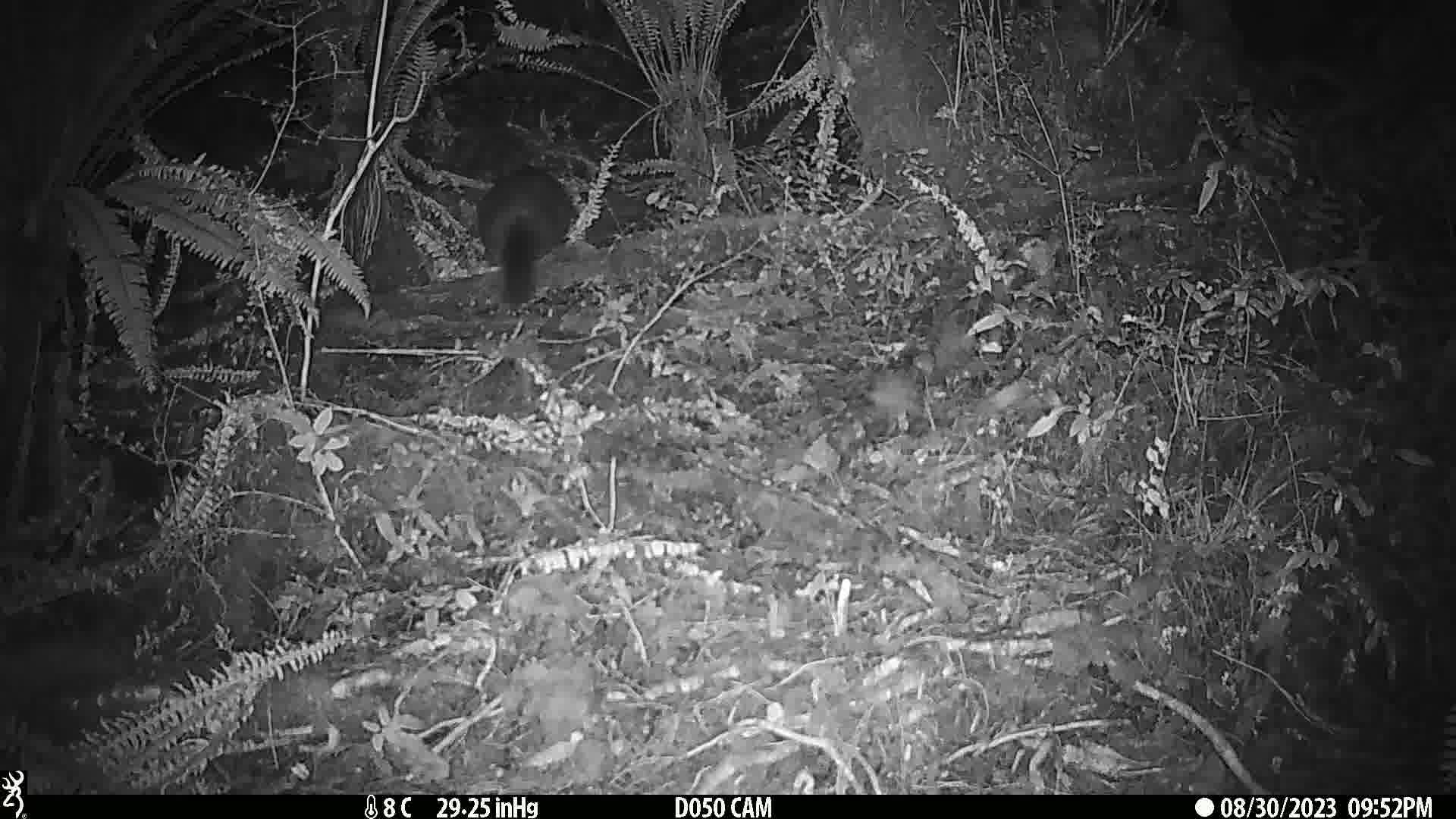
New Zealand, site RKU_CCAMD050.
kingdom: Animalia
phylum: Chordata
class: Mammalia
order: Diprotodontia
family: Phalangeridae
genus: Trichosurus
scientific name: Trichosurus vulpecula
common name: common brushtail possum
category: possum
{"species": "possum (common brushtail possum) (Trichosurus vulpecula)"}